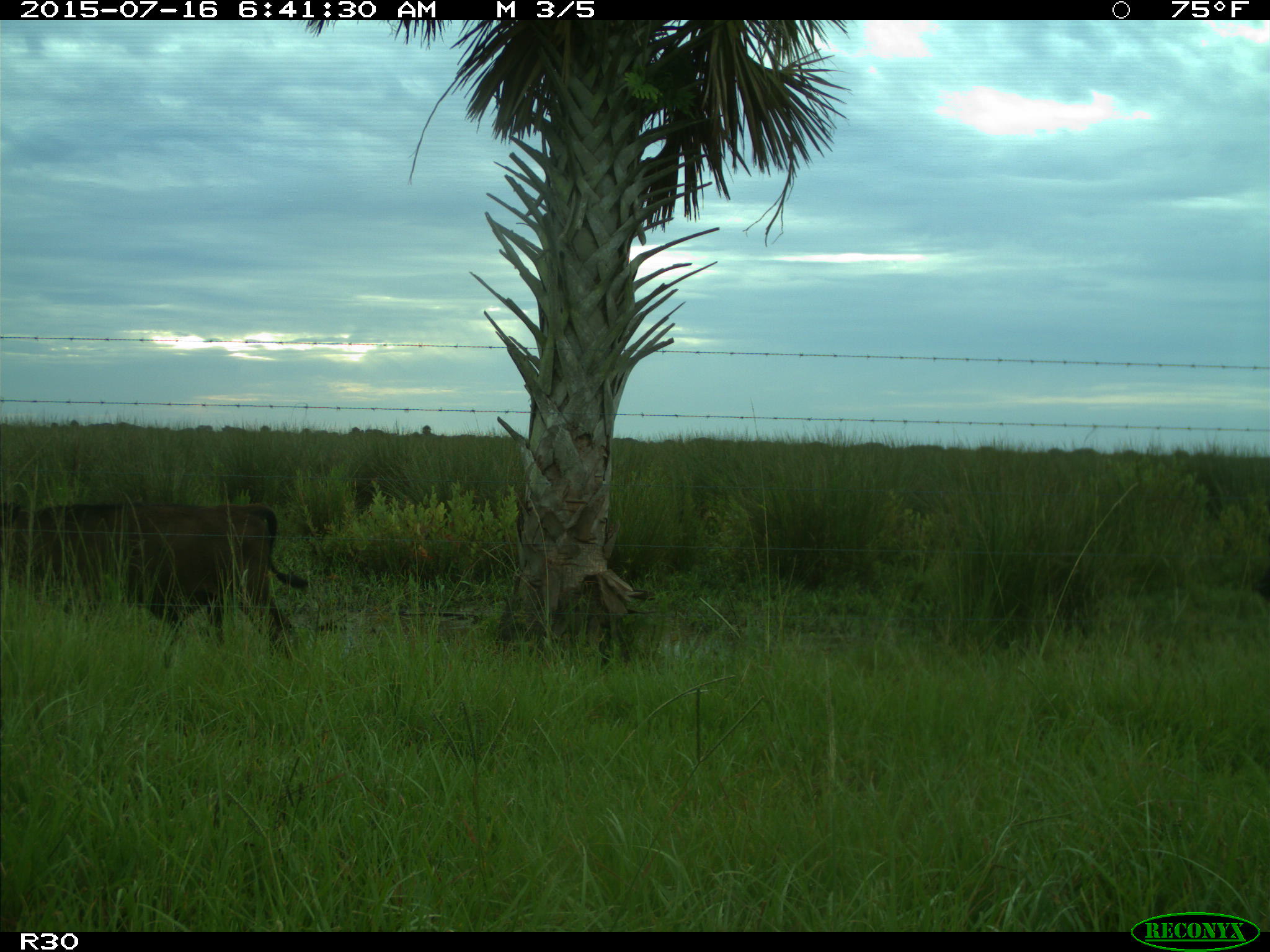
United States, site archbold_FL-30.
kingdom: Animalia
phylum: Chordata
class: Mammalia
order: Artiodactyla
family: Bovidae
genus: Bos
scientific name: Bos taurus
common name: domestic cow